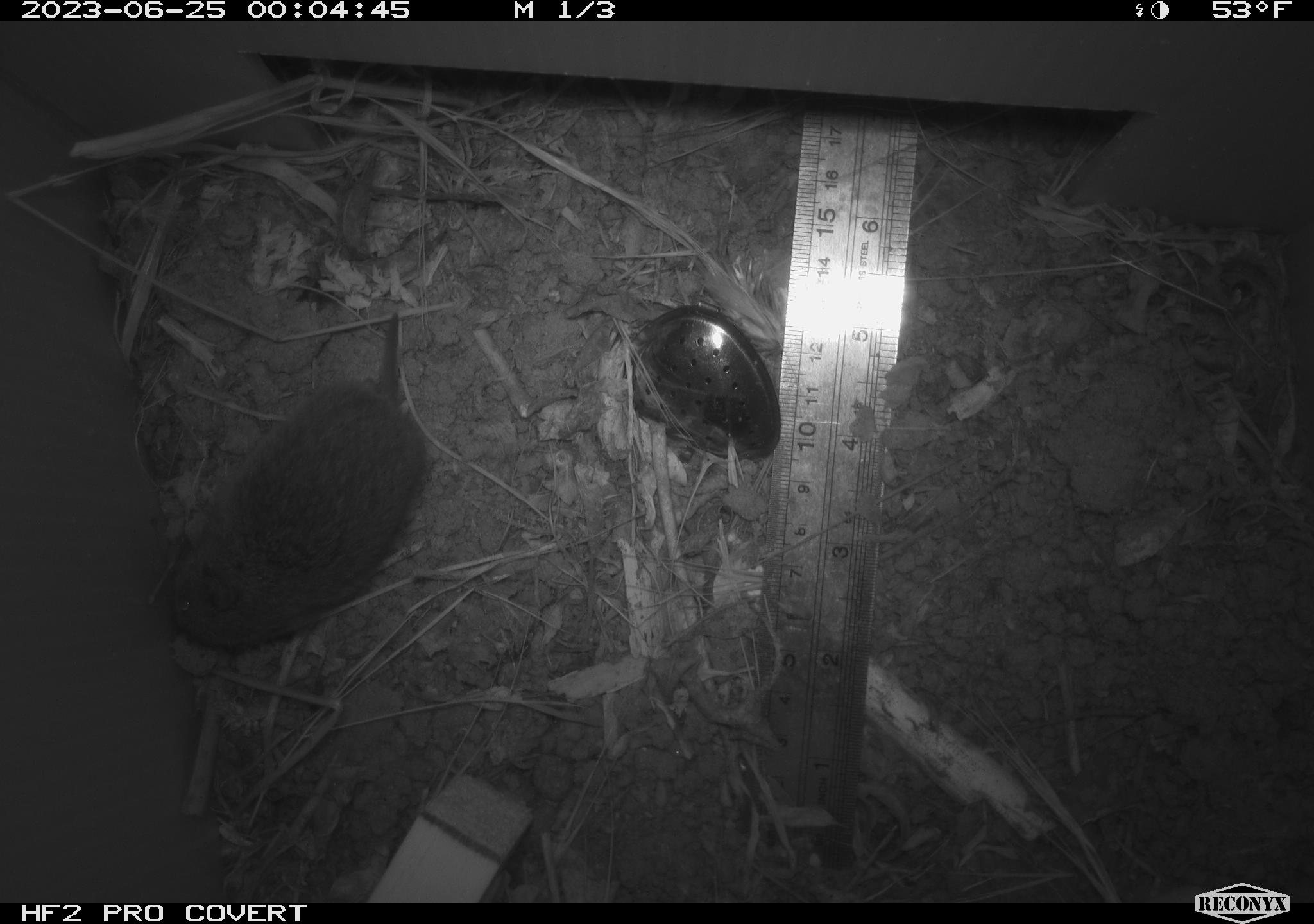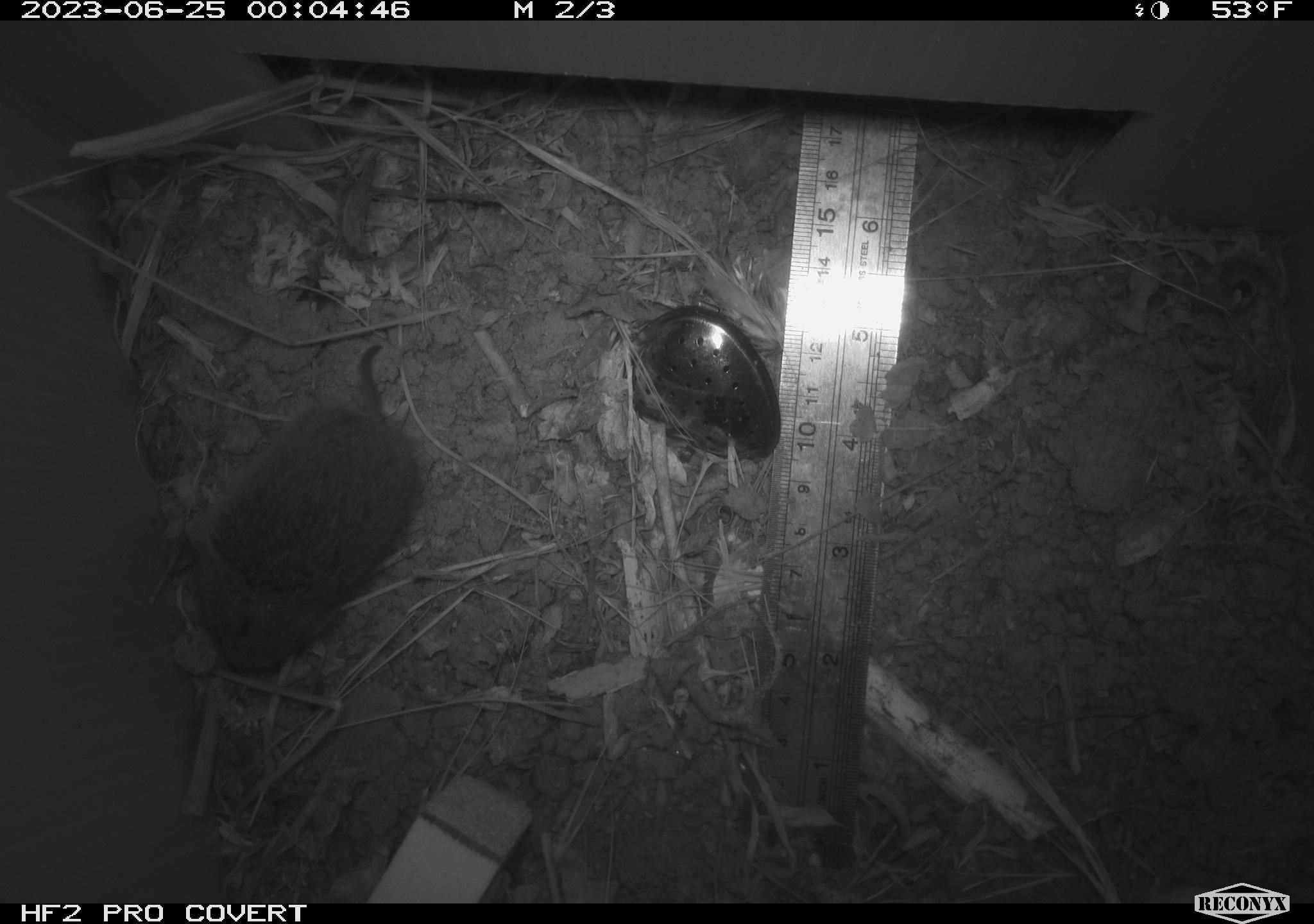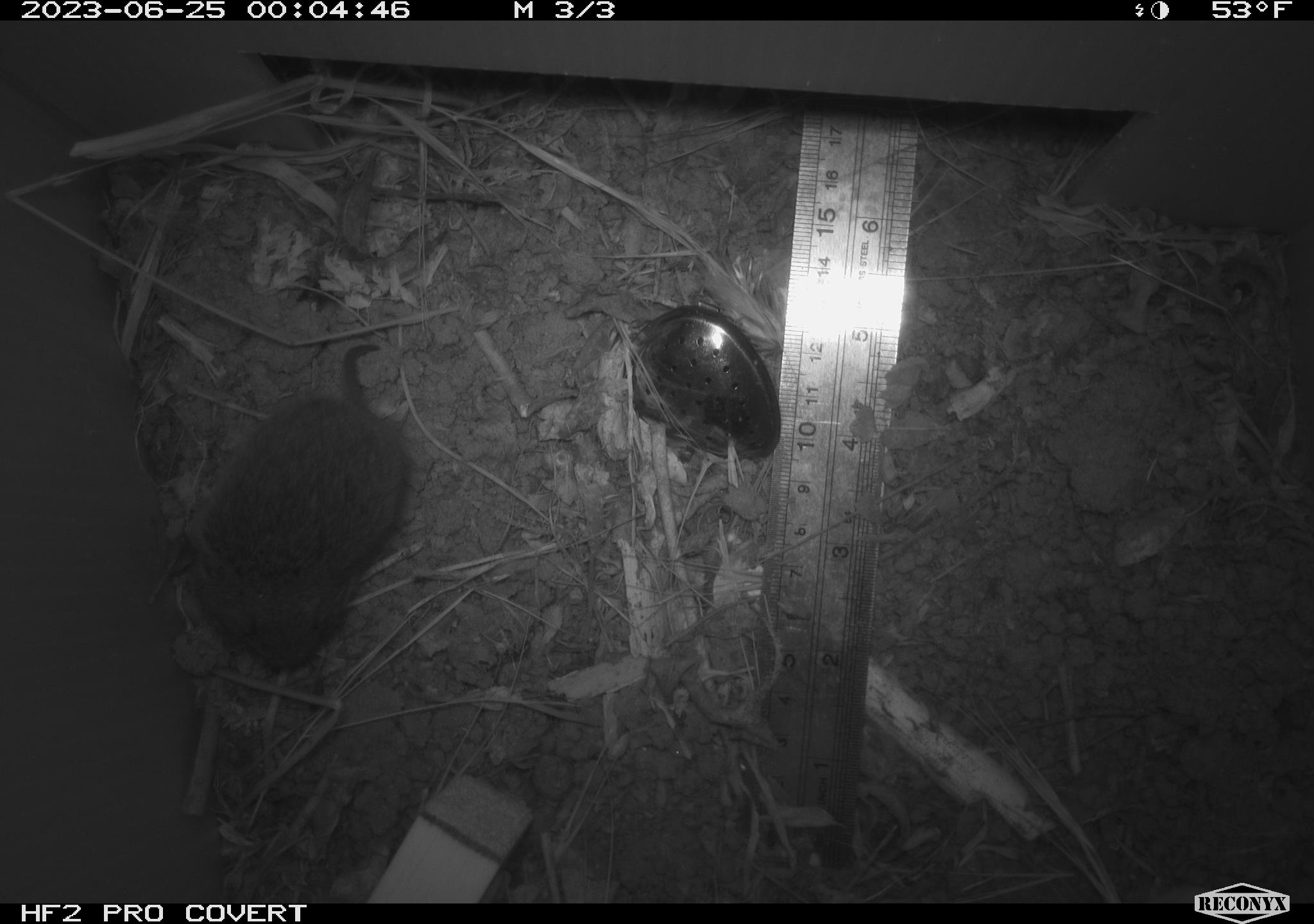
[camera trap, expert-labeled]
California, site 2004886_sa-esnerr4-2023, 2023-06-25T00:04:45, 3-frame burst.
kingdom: Animalia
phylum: Chordata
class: Mammalia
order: Rodentia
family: Cricetidae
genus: Microtus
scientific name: Microtus californicus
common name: california vole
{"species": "california vole (Microtus californicus)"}